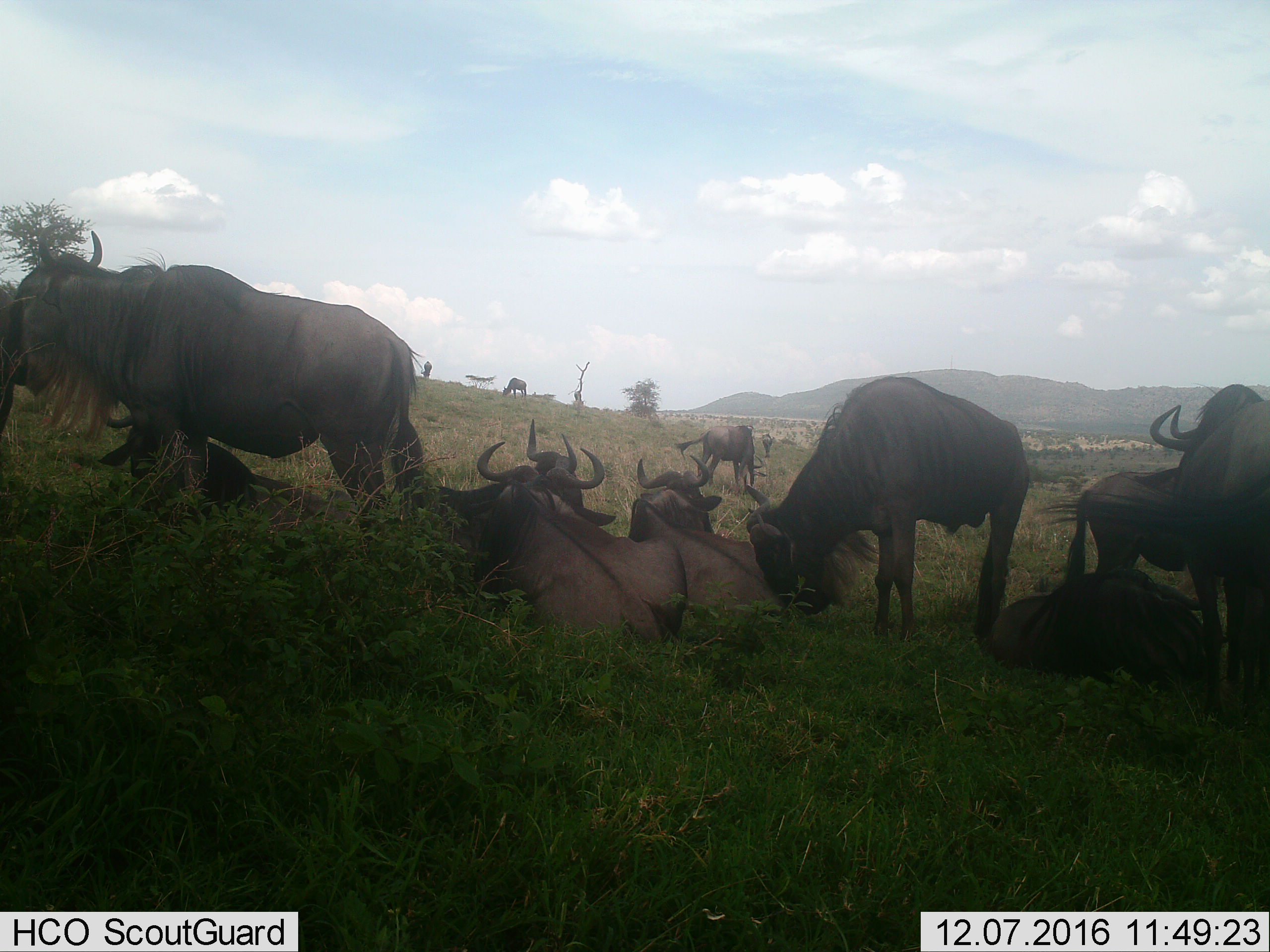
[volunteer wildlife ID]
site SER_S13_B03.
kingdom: Animalia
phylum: Chordata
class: Mammalia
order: Artiodactyla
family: Bovidae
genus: Connochaetes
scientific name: Connochaetes taurinus taurinus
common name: blue wildebeest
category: wildebeestblue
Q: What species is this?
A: Wildebeestblue (blue wildebeest) (Connochaetes taurinus taurinus).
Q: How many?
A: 11-50.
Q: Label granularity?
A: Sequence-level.